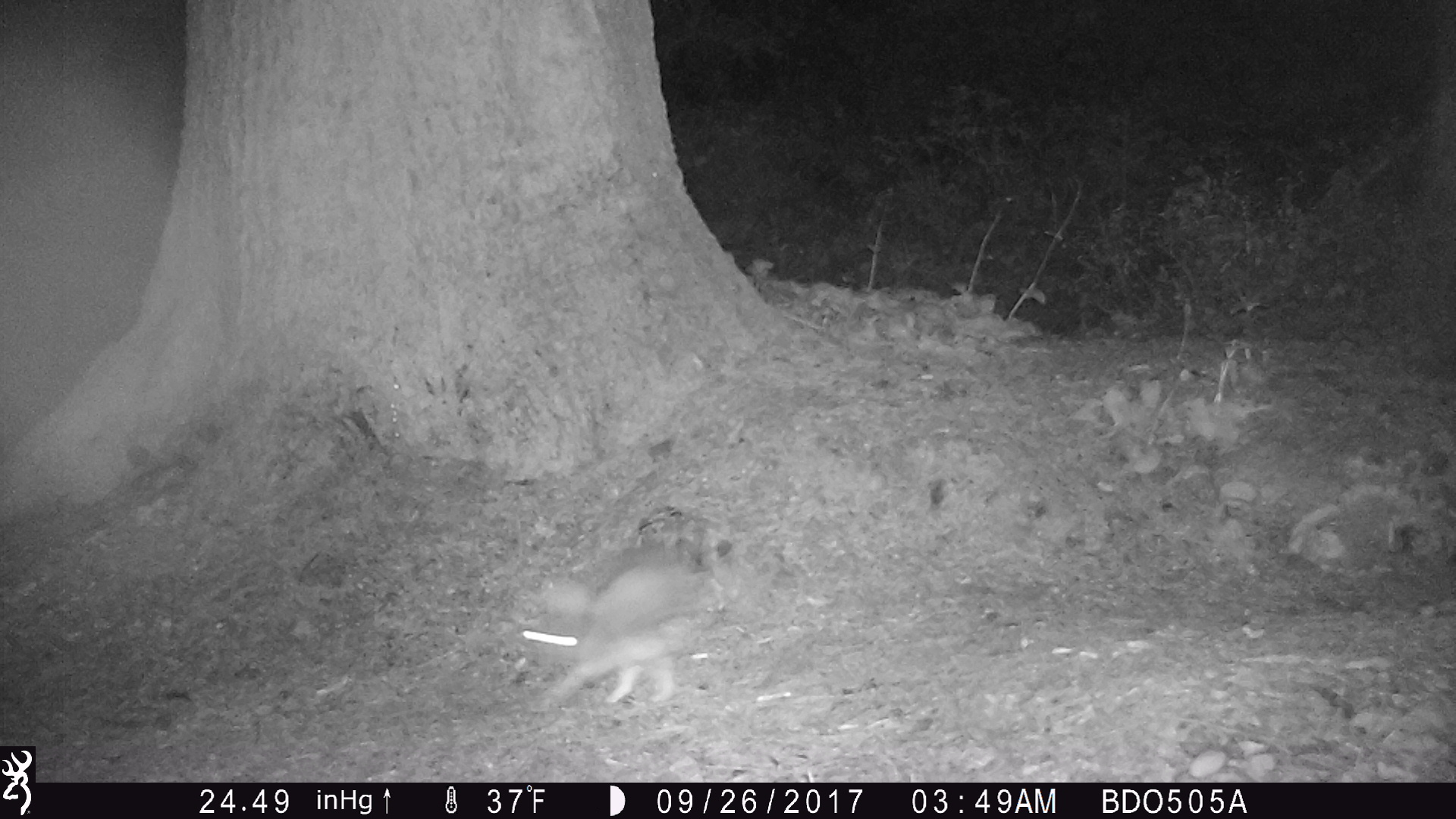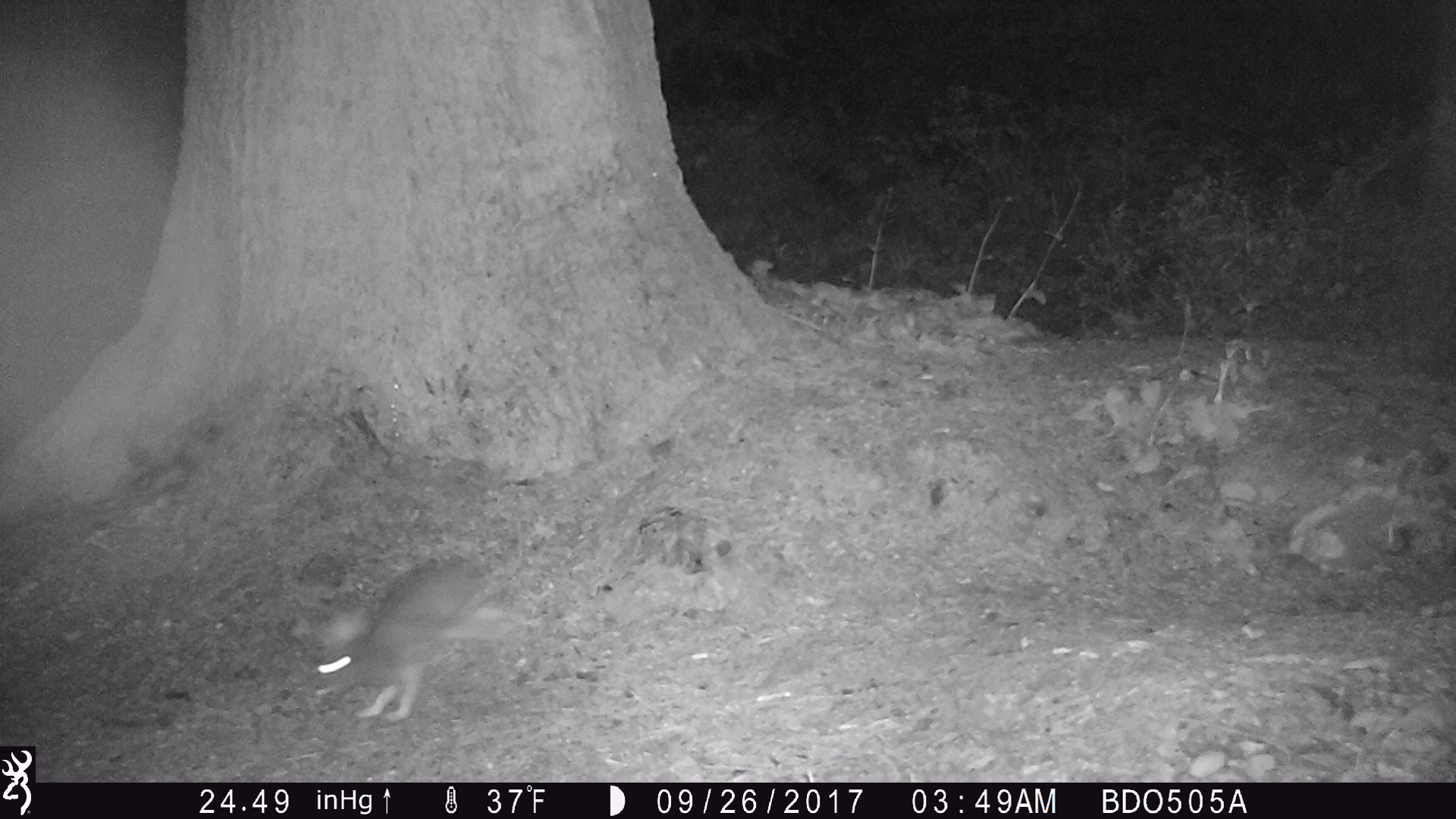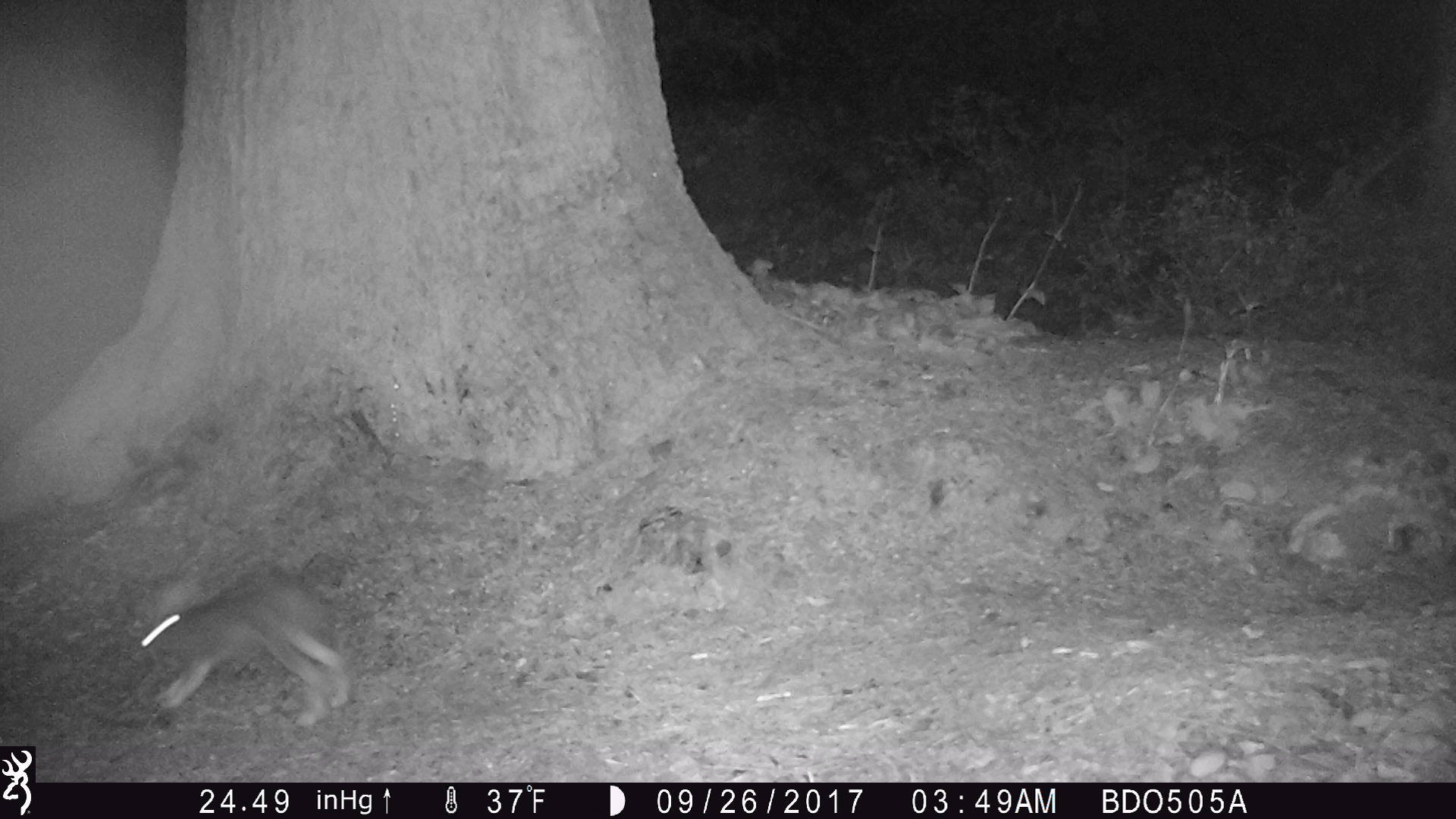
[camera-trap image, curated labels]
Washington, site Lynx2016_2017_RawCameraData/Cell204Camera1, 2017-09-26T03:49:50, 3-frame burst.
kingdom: Animalia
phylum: Chordata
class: Mammalia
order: Lagomorpha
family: Leporidae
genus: Lepus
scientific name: Lepus americanus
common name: snowshoe hare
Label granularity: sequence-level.